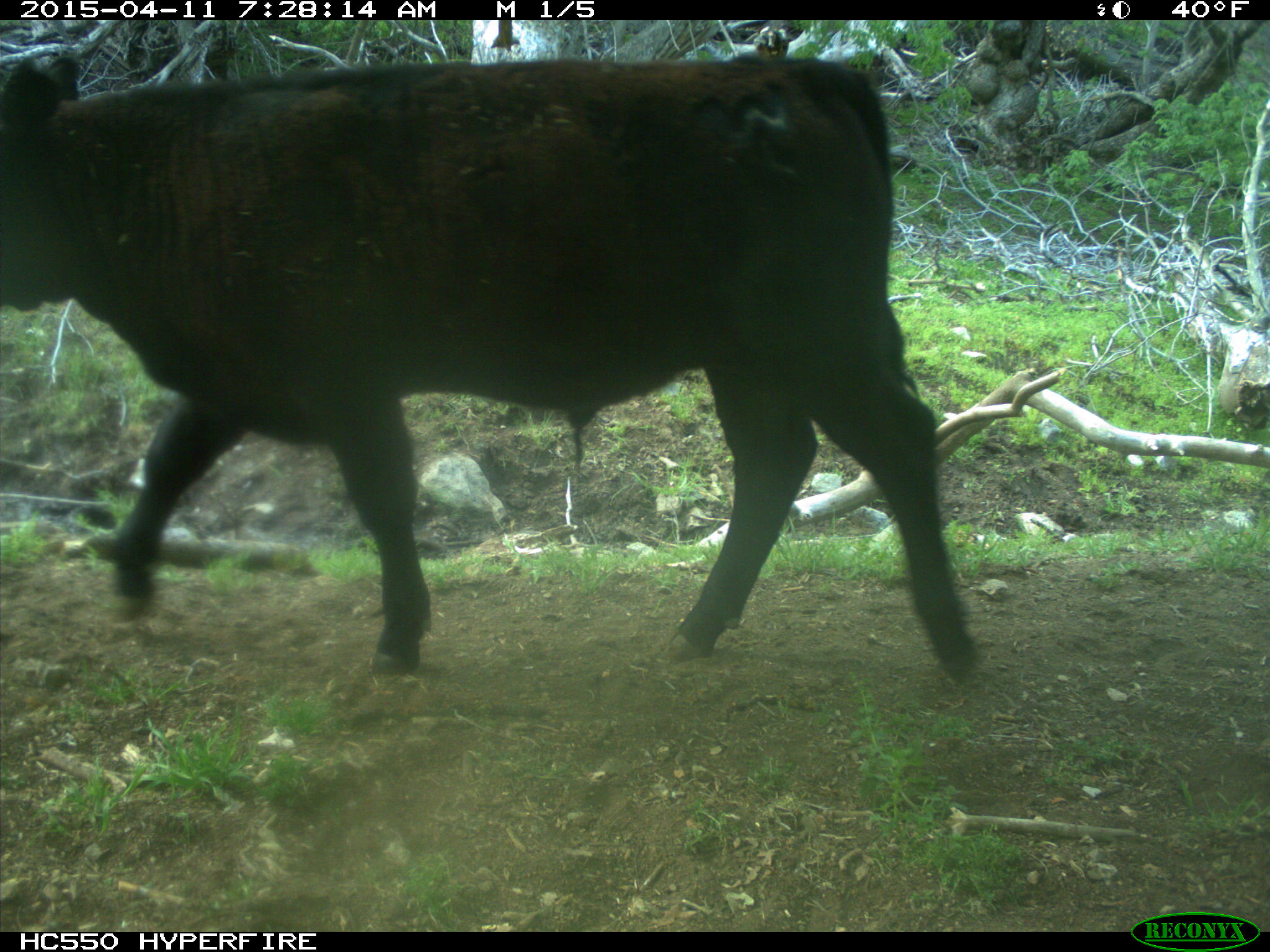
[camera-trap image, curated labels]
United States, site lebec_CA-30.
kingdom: Animalia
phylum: Chordata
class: Mammalia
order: Artiodactyla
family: Bovidae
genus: Bos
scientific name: Bos taurus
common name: domestic cow